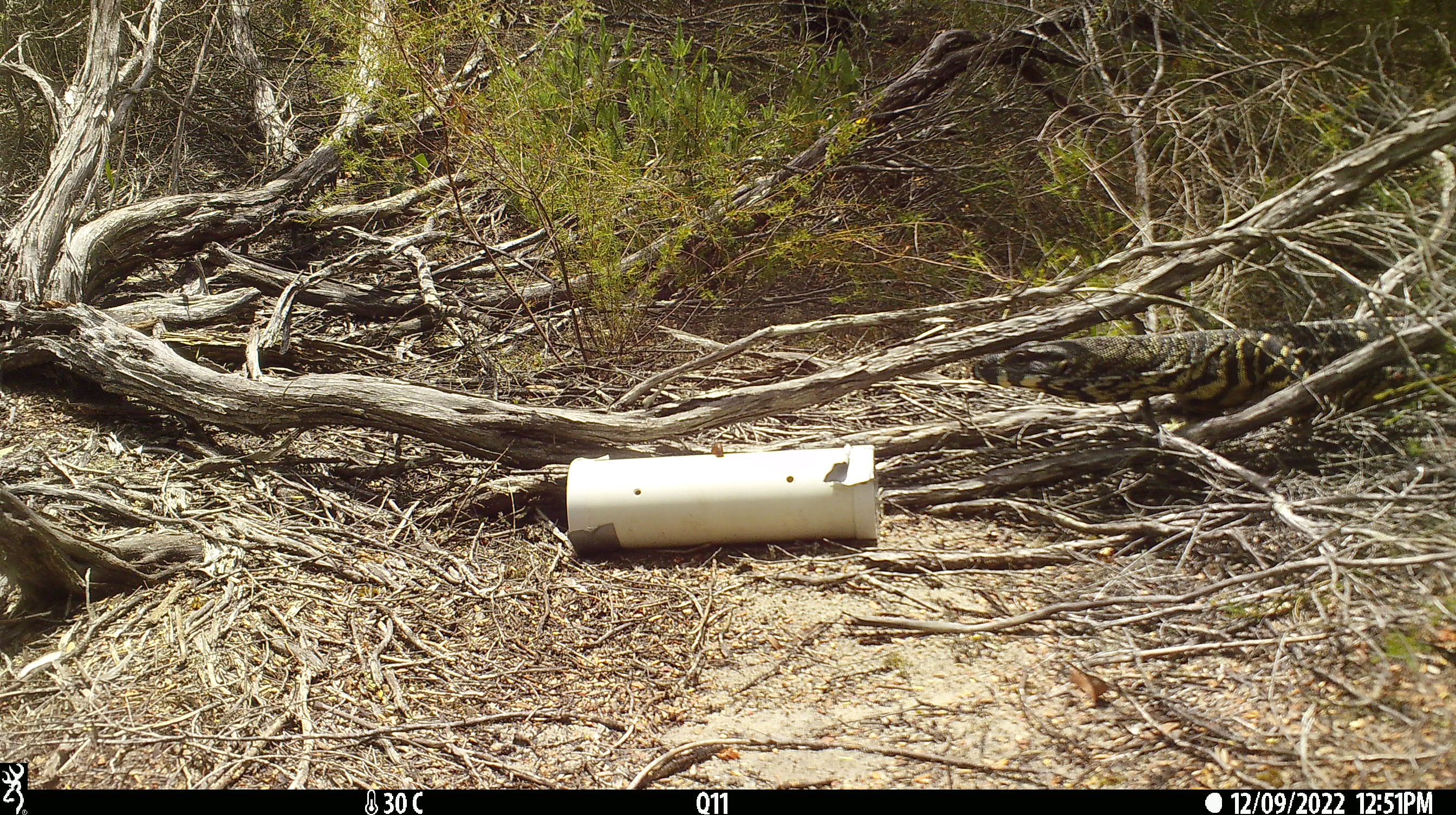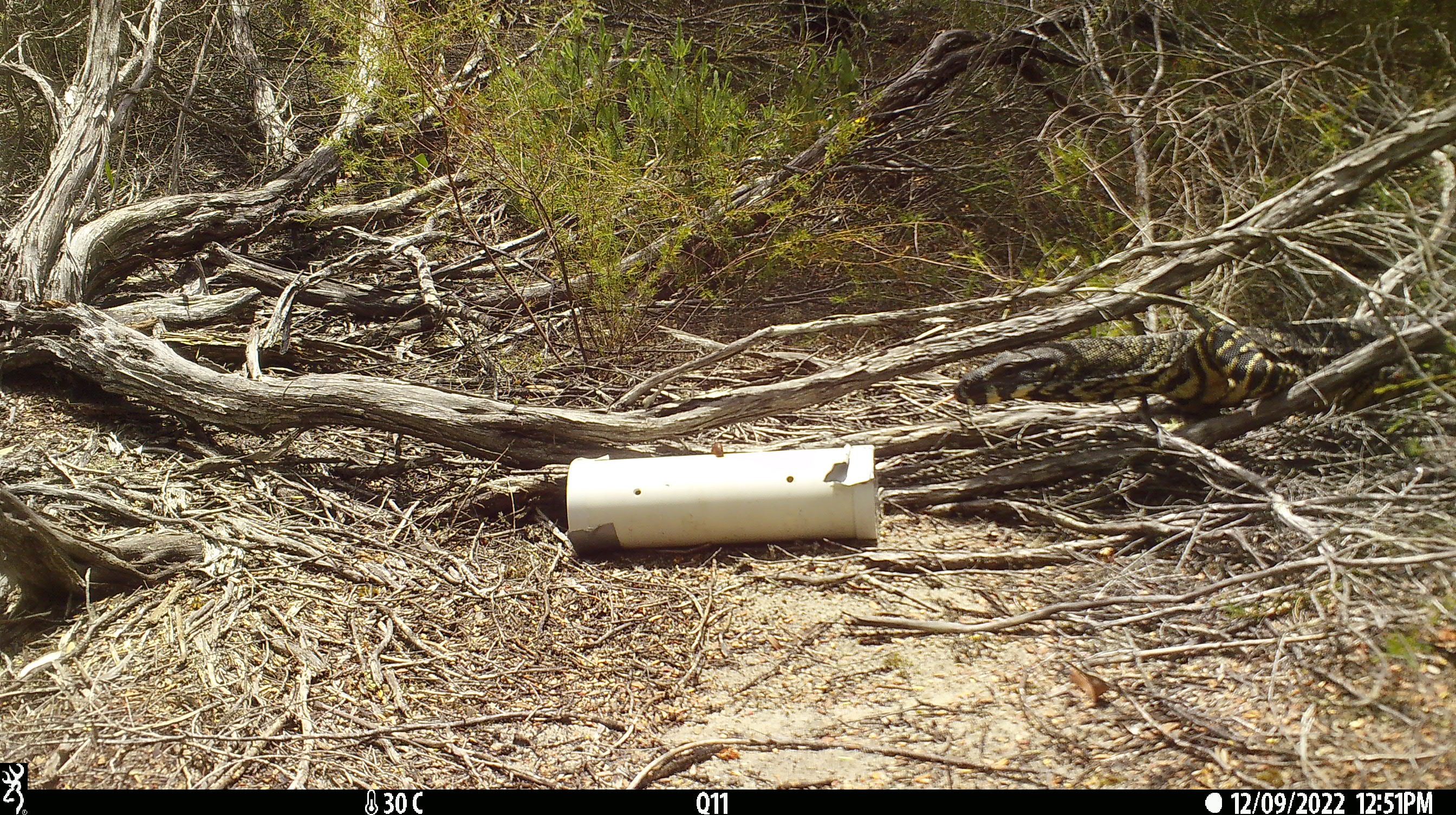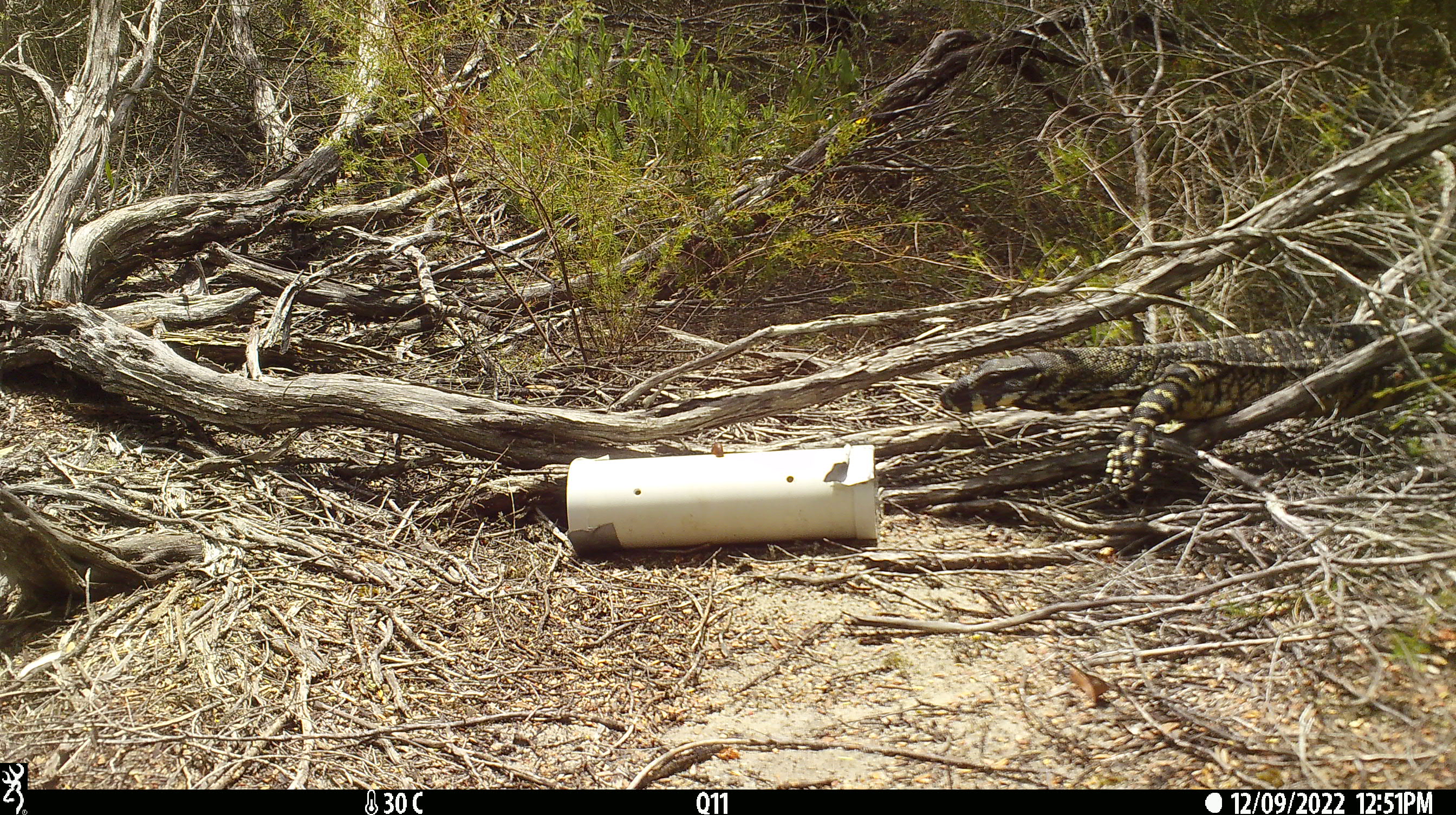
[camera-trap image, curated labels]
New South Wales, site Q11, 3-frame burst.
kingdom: Animalia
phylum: Chordata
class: Reptilia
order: Squamata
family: Varanidae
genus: Varanus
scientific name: Varanus varius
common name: lace monitor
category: goanna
Goanna (lace monitor) (Varanus varius).